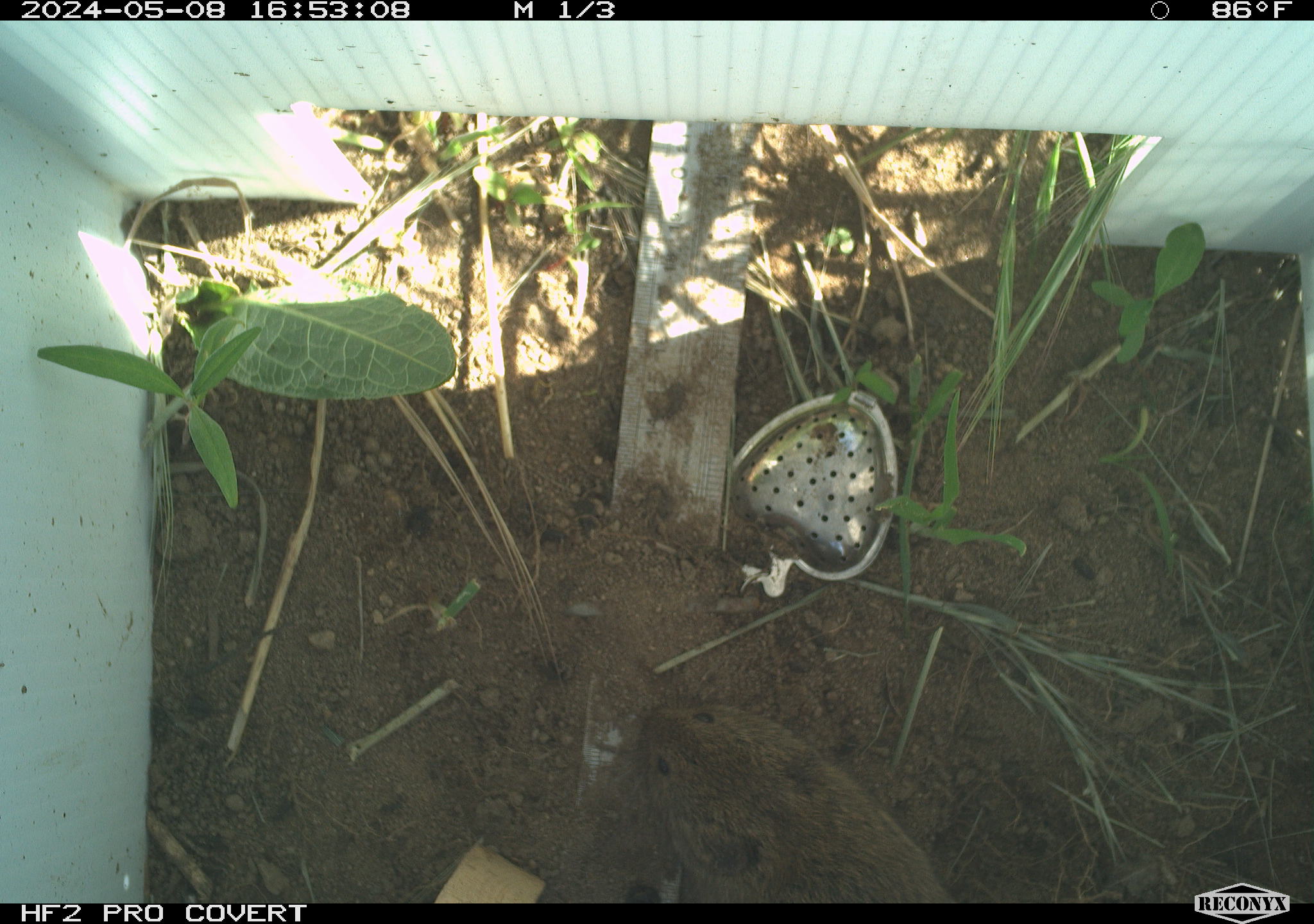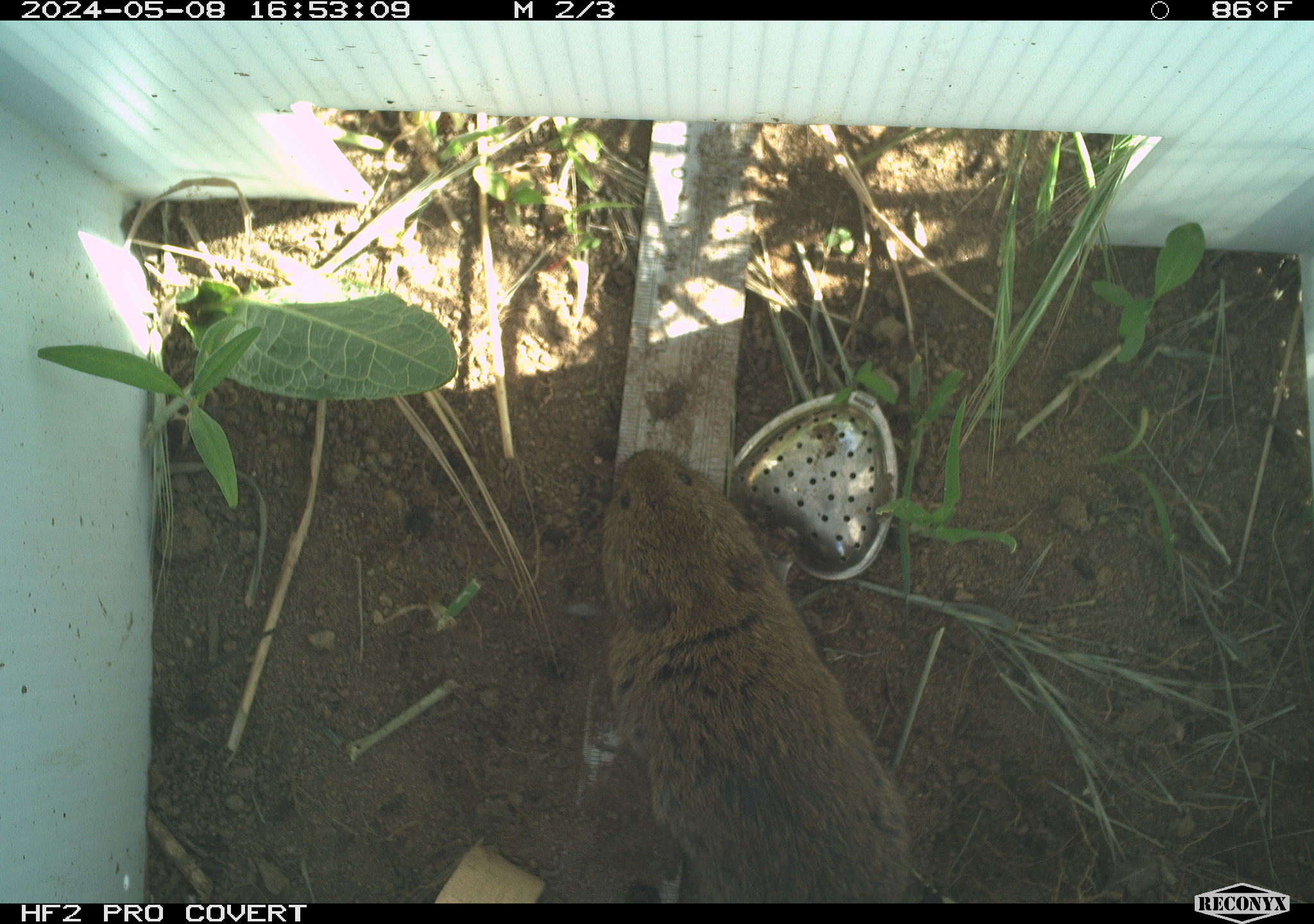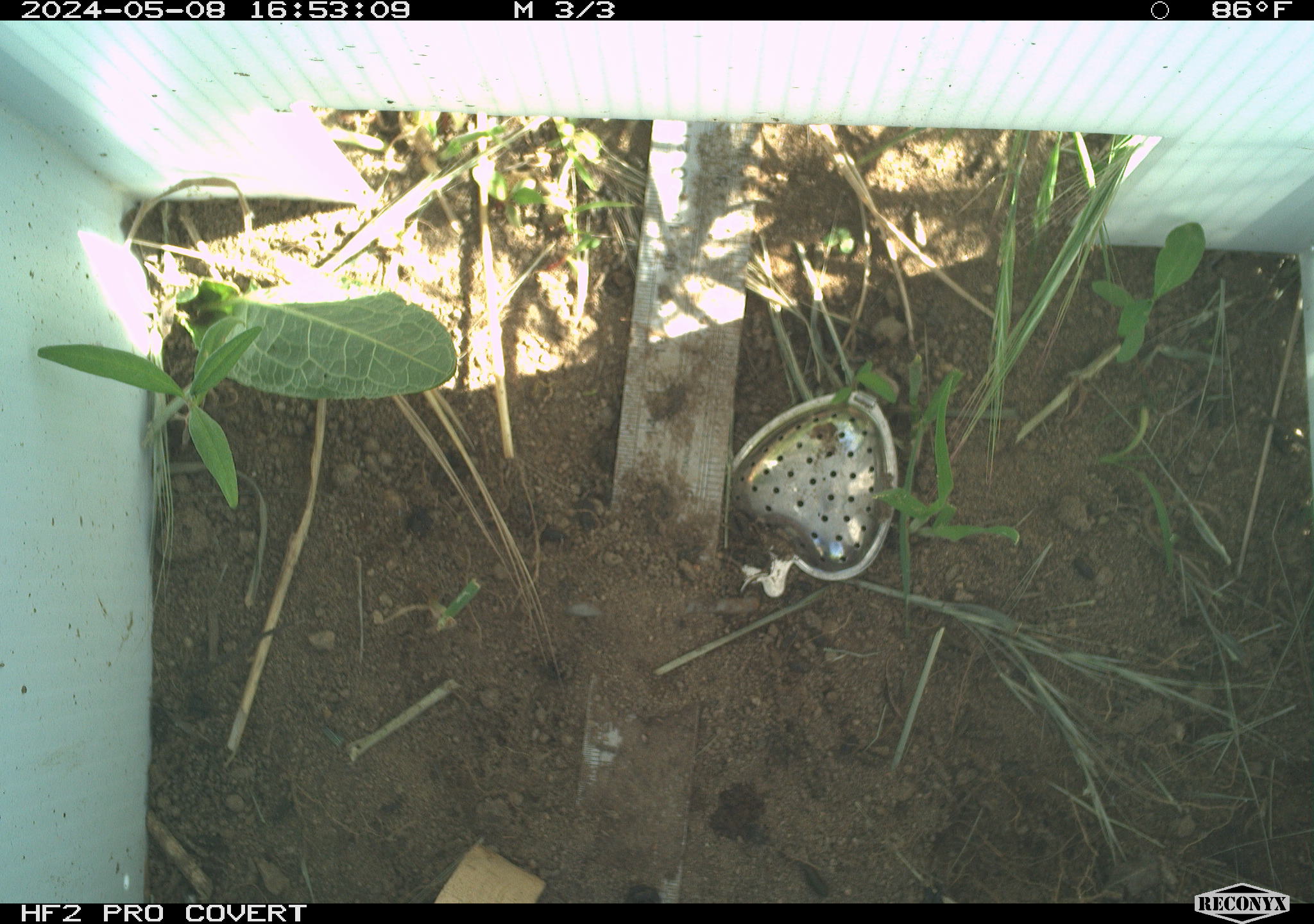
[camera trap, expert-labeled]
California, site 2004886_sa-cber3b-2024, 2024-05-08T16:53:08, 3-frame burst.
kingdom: Animalia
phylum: Chordata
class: Mammalia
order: Rodentia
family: Cricetidae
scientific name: Arvicolinae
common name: voles, lemmings, and muskrats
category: arvicolinae subfamily